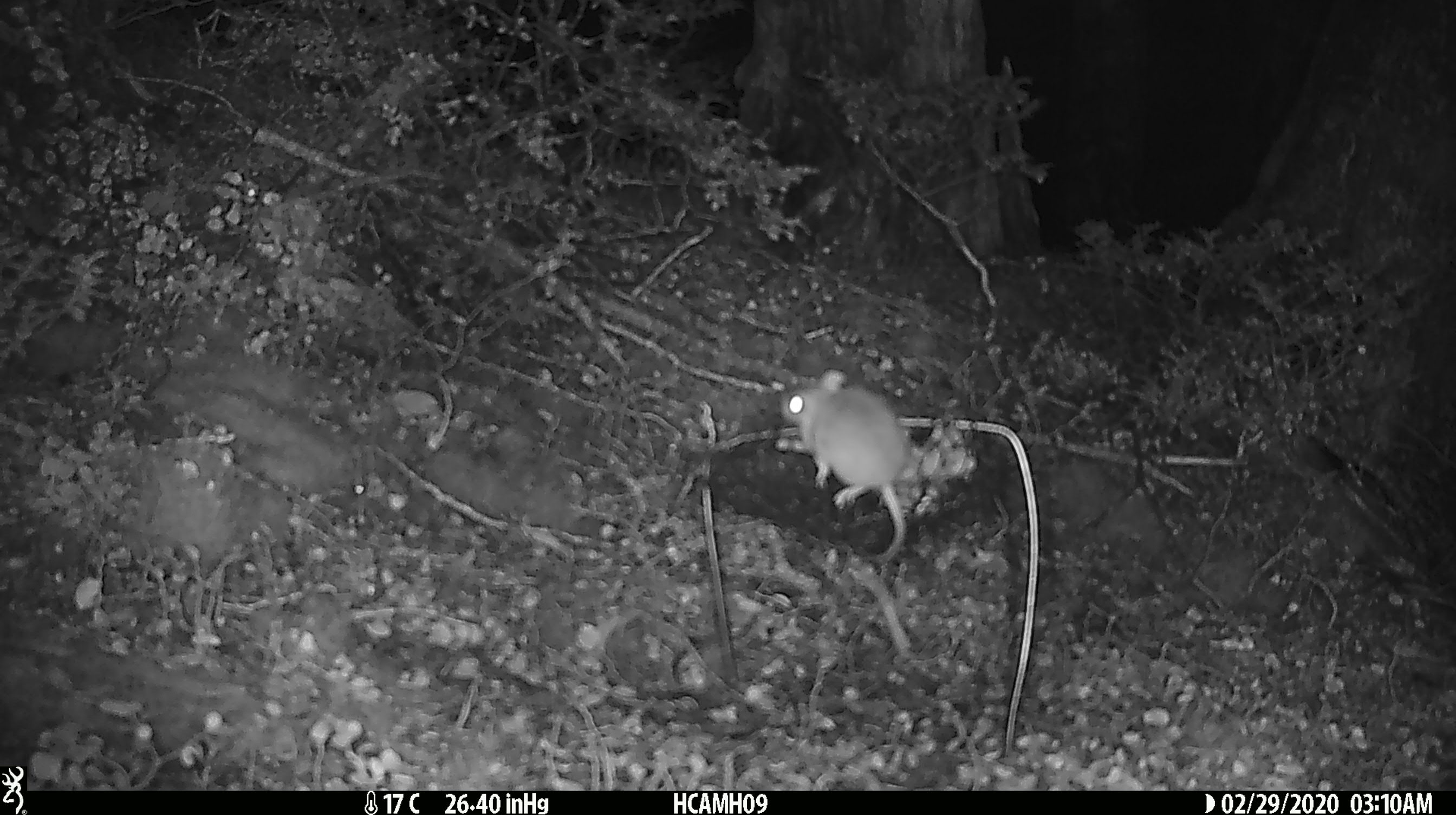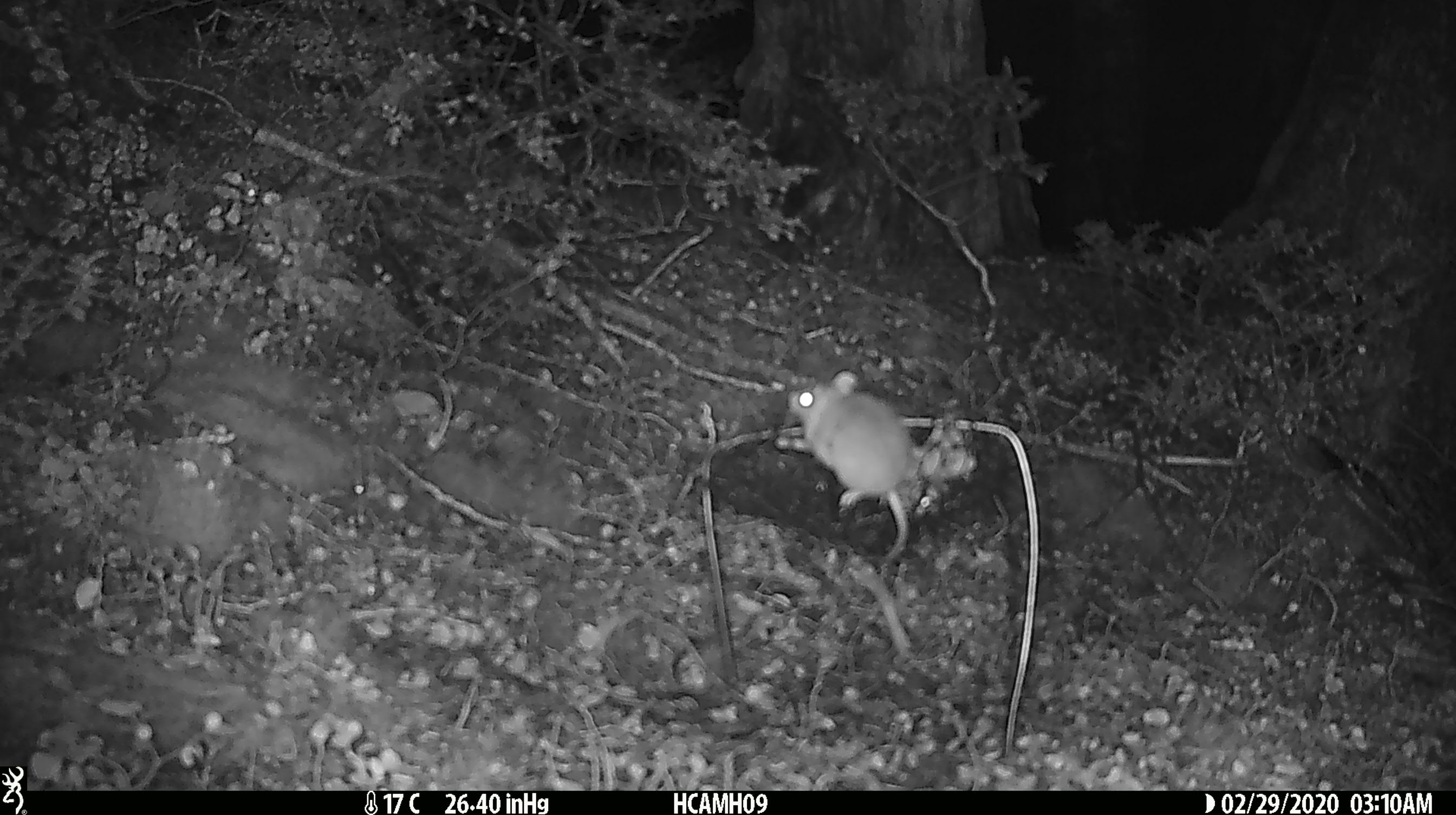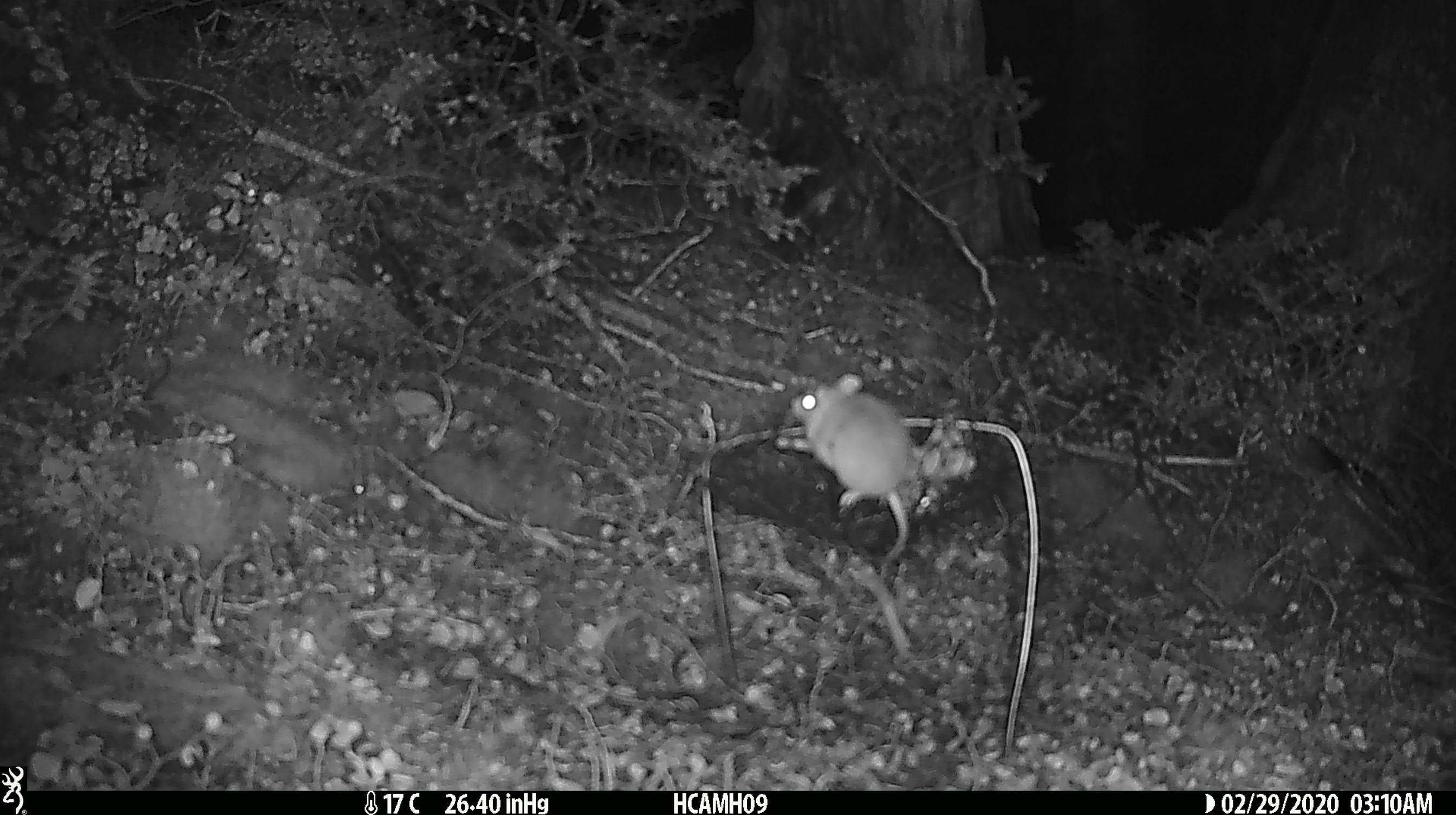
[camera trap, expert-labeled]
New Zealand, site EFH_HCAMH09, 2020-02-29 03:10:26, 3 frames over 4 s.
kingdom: Animalia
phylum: Chordata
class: Mammalia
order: Rodentia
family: Muridae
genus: Mus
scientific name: Mus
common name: mouse